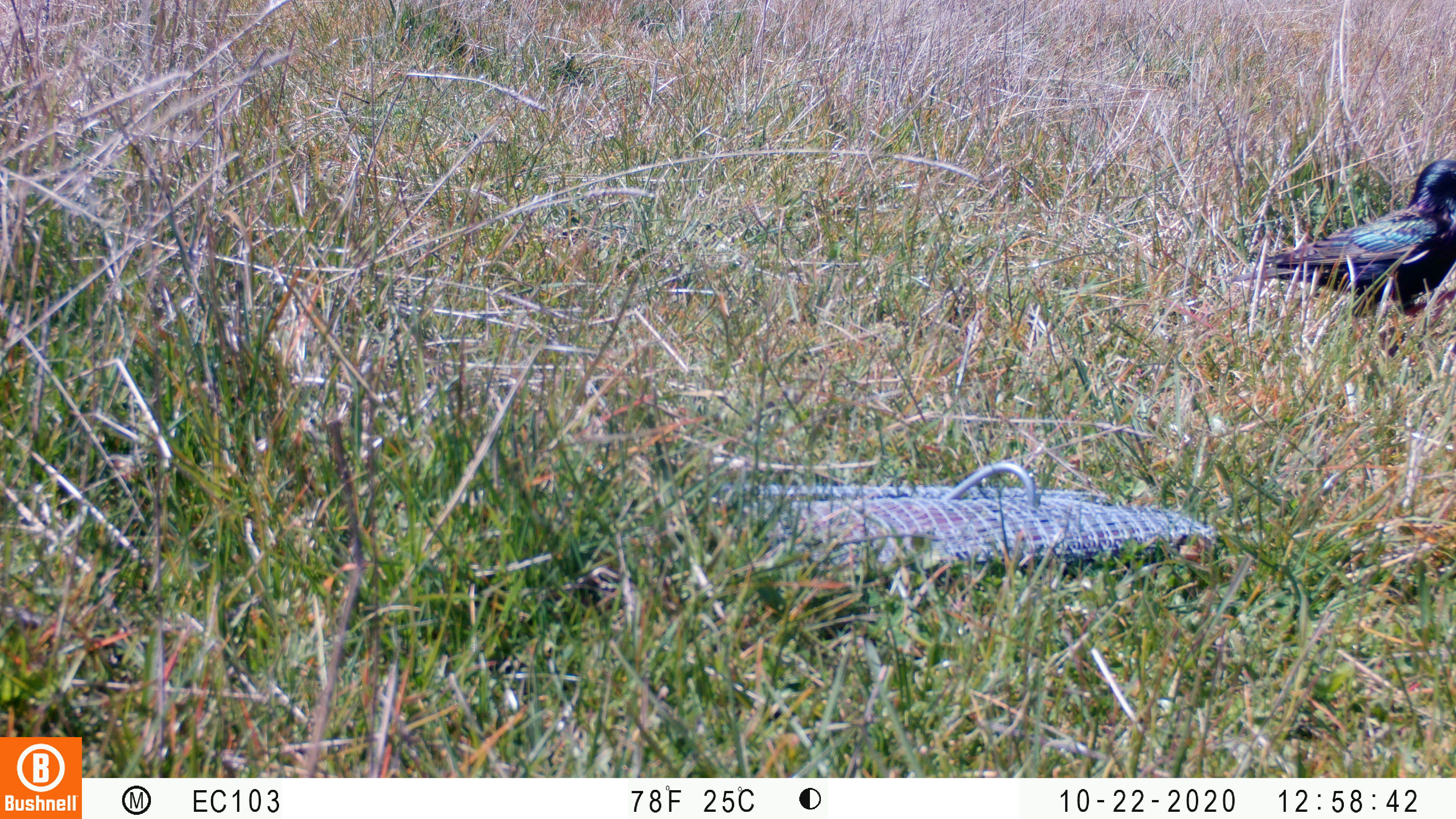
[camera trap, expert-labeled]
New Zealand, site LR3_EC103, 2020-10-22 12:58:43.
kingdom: Animalia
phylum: Chordata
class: Aves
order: Passeriformes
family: Sturnidae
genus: Sturnus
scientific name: Sturnus vulgaris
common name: european starling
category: starling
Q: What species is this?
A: Starling (european starling) (Sturnus vulgaris).